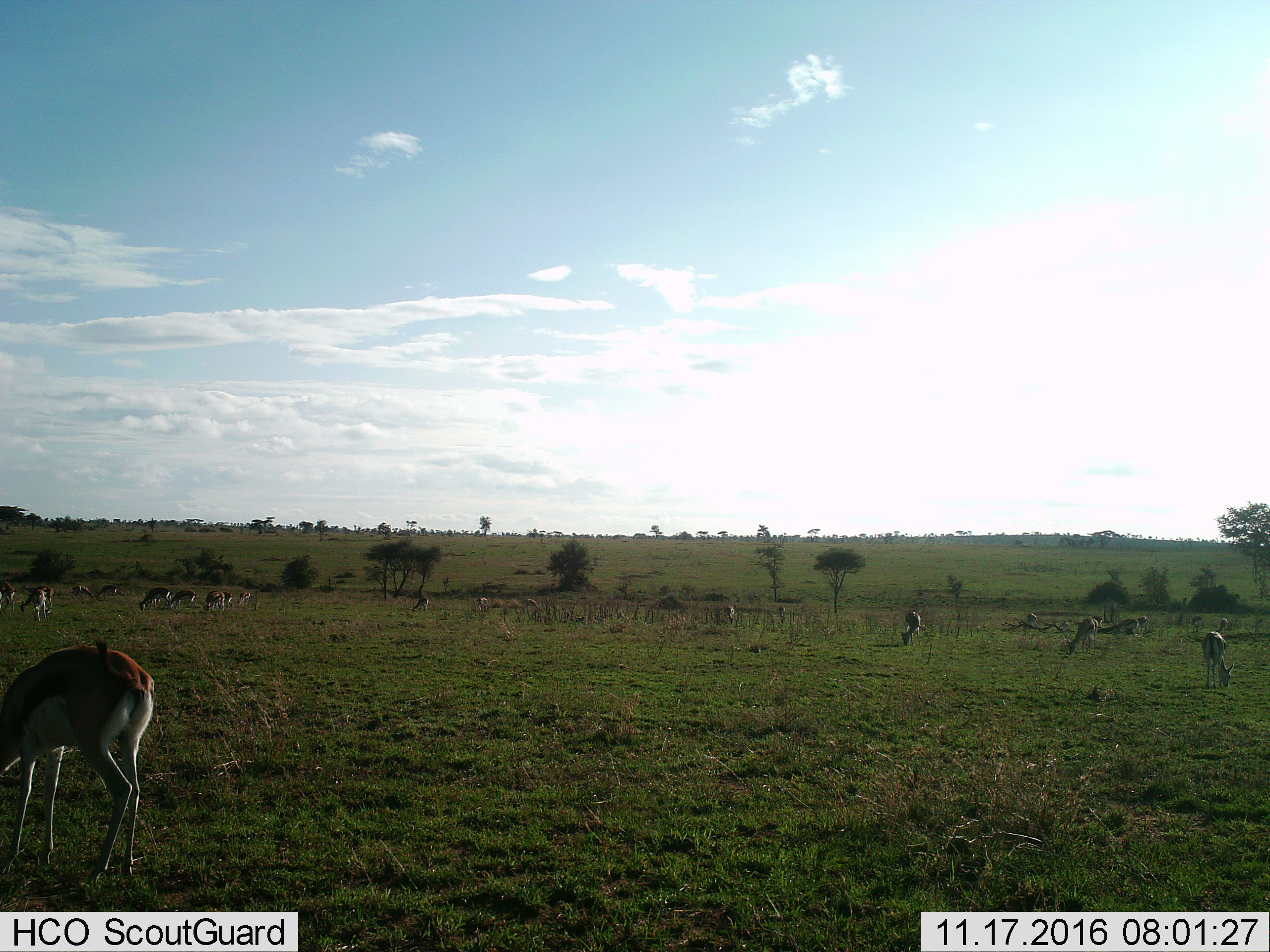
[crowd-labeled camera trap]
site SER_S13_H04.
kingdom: Animalia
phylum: Chordata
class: Mammalia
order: Artiodactyla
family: Bovidae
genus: Eudorcas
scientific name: Eudorcas thomsonii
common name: thomson's gazelle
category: gazellethomsons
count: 11-50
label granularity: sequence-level